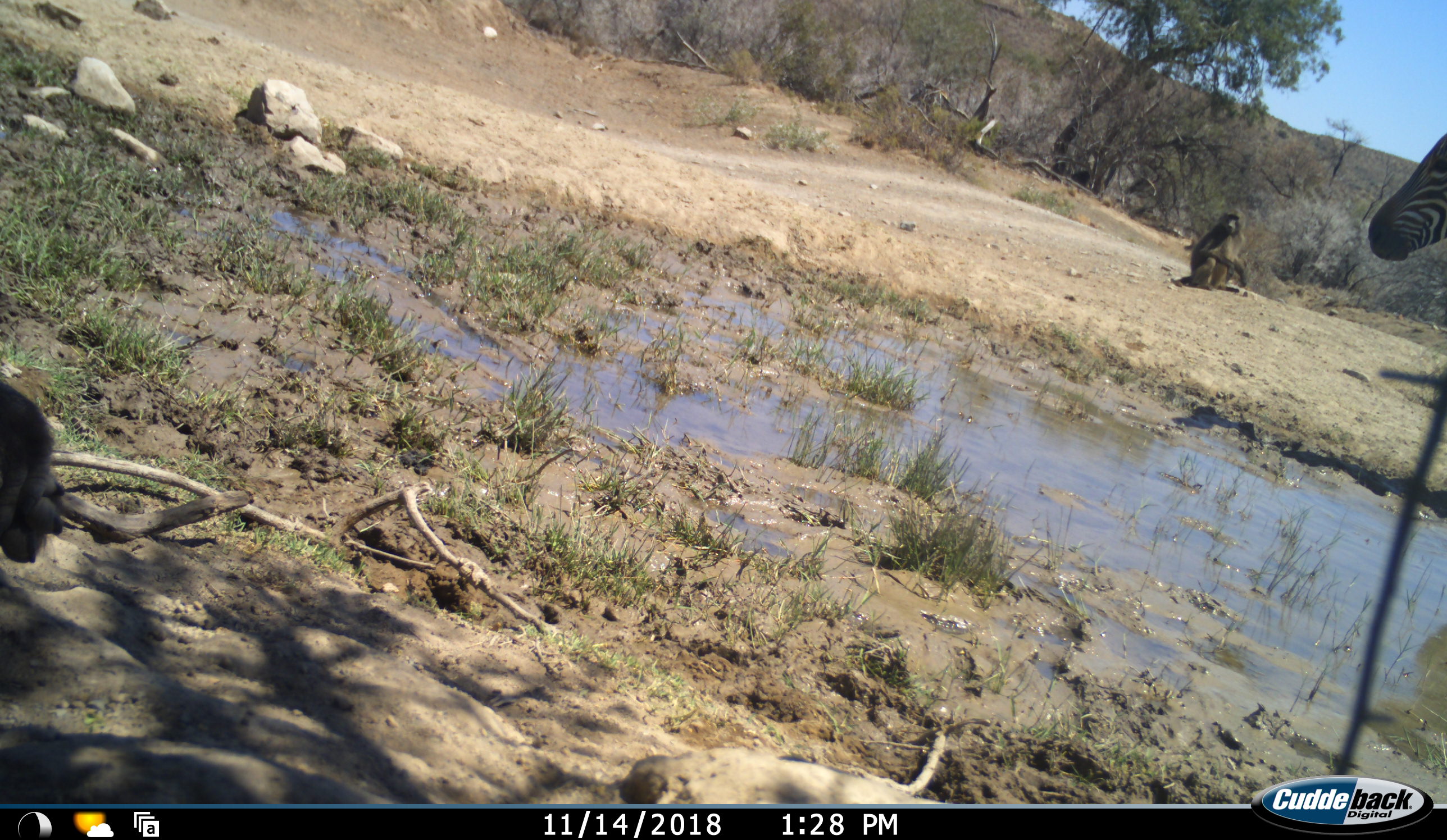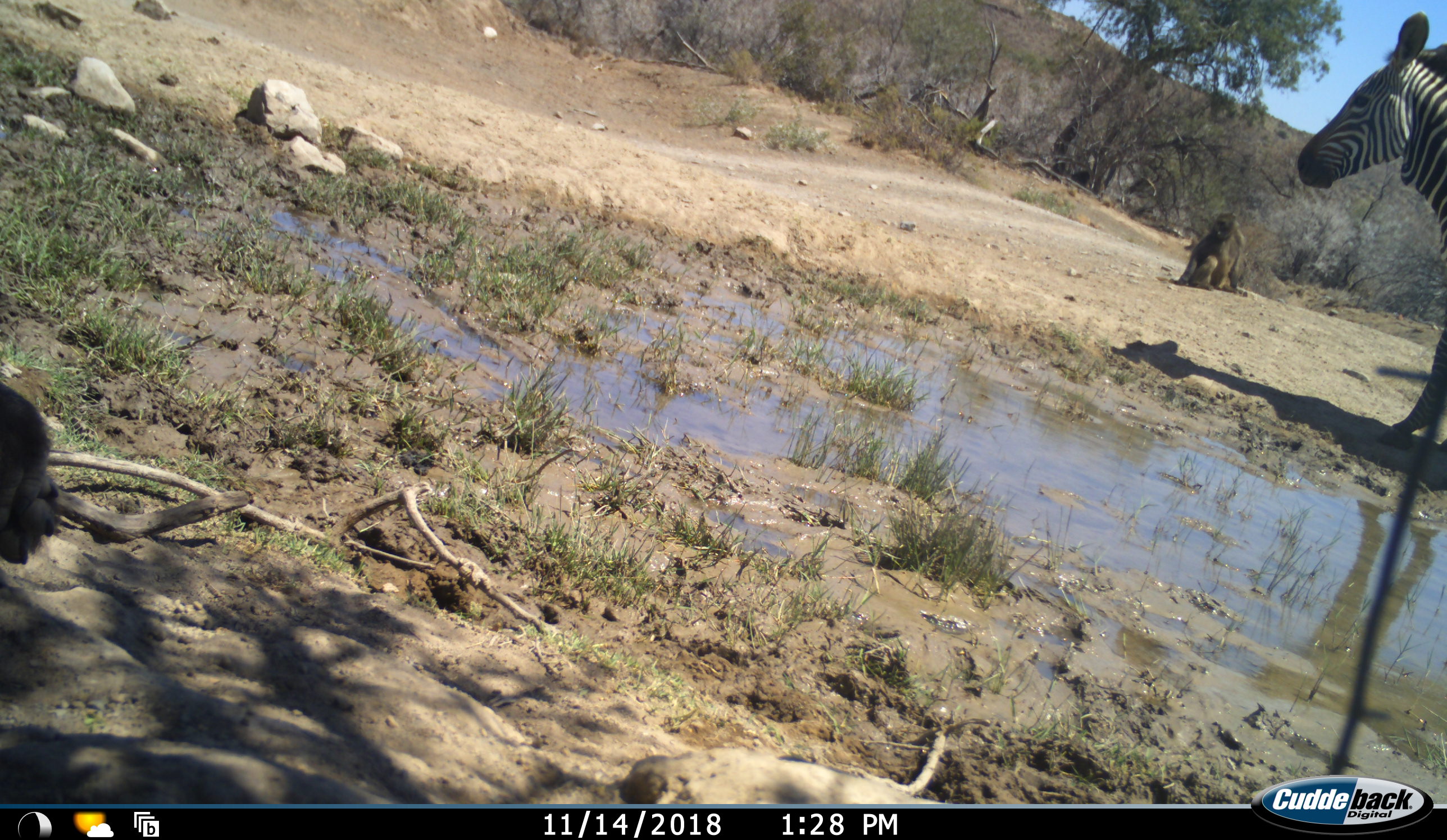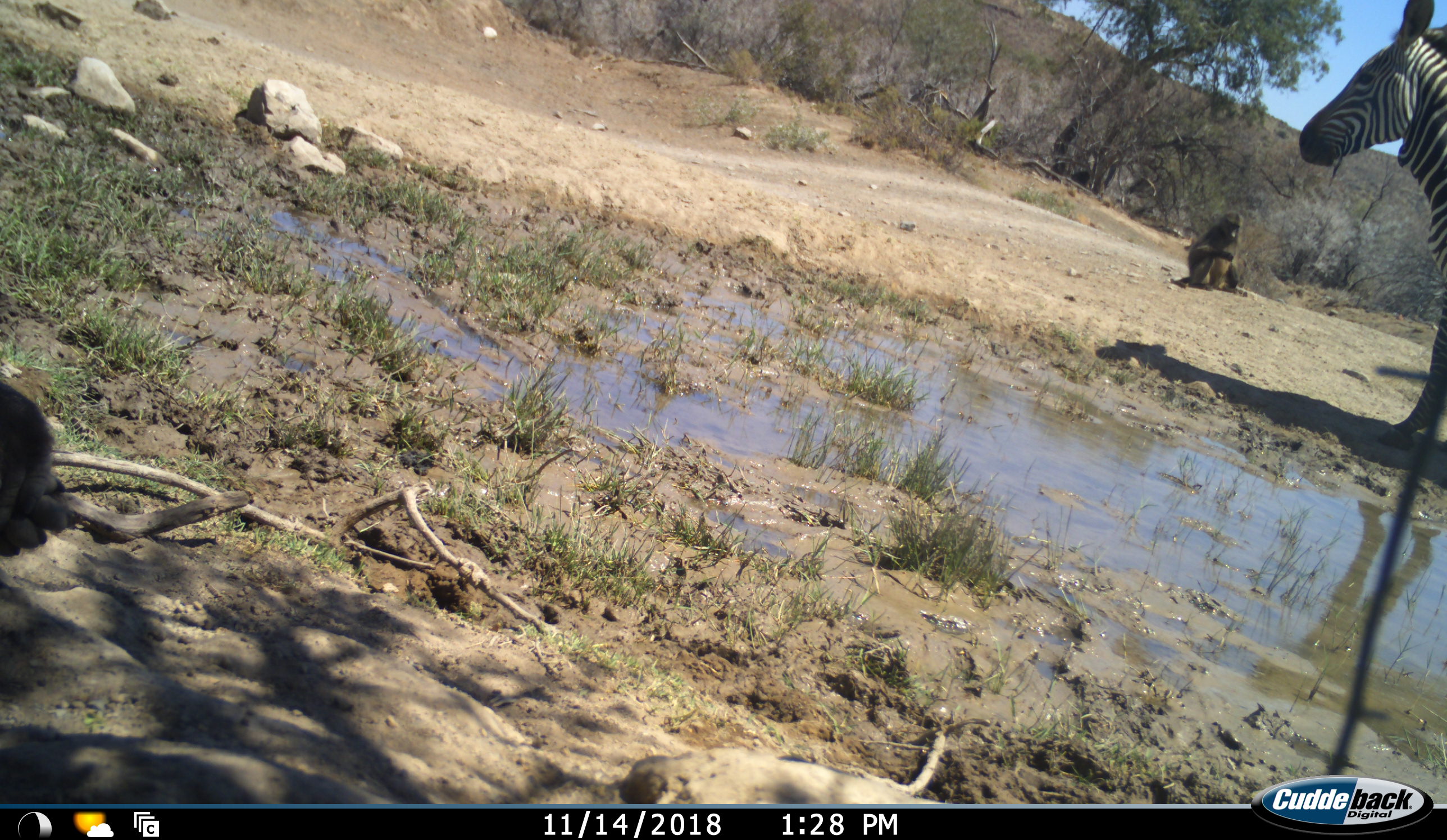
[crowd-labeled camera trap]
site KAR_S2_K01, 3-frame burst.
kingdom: Animalia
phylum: Chordata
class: Mammalia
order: Primates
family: Cercopithecidae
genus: Papio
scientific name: Papio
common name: baboon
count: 2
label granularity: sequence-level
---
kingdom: Animalia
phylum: Chordata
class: Mammalia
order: Perissodactyla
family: Equidae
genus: Equus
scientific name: Equus zebra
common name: mountain zebra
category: zebramountain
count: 1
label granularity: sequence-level